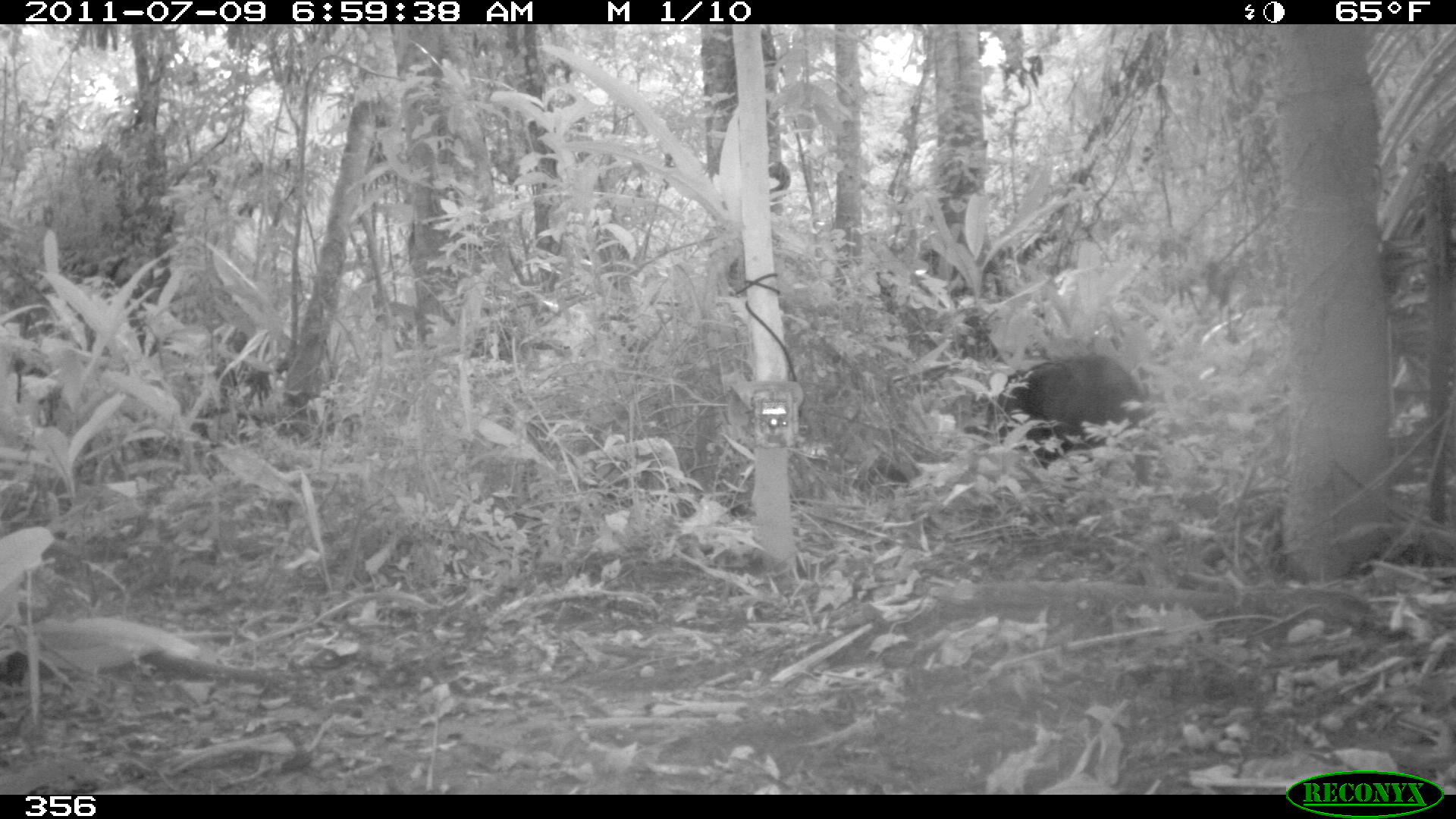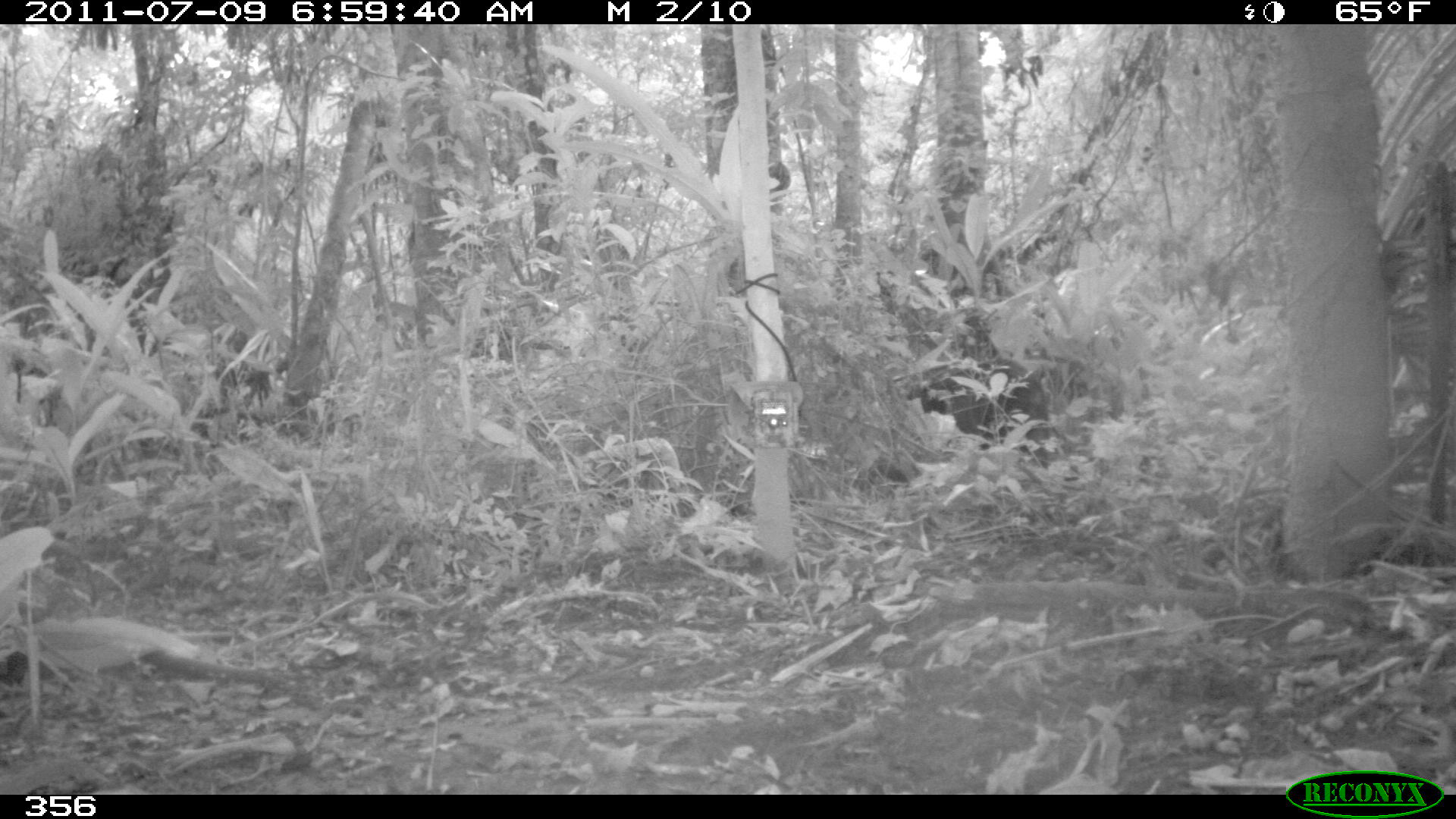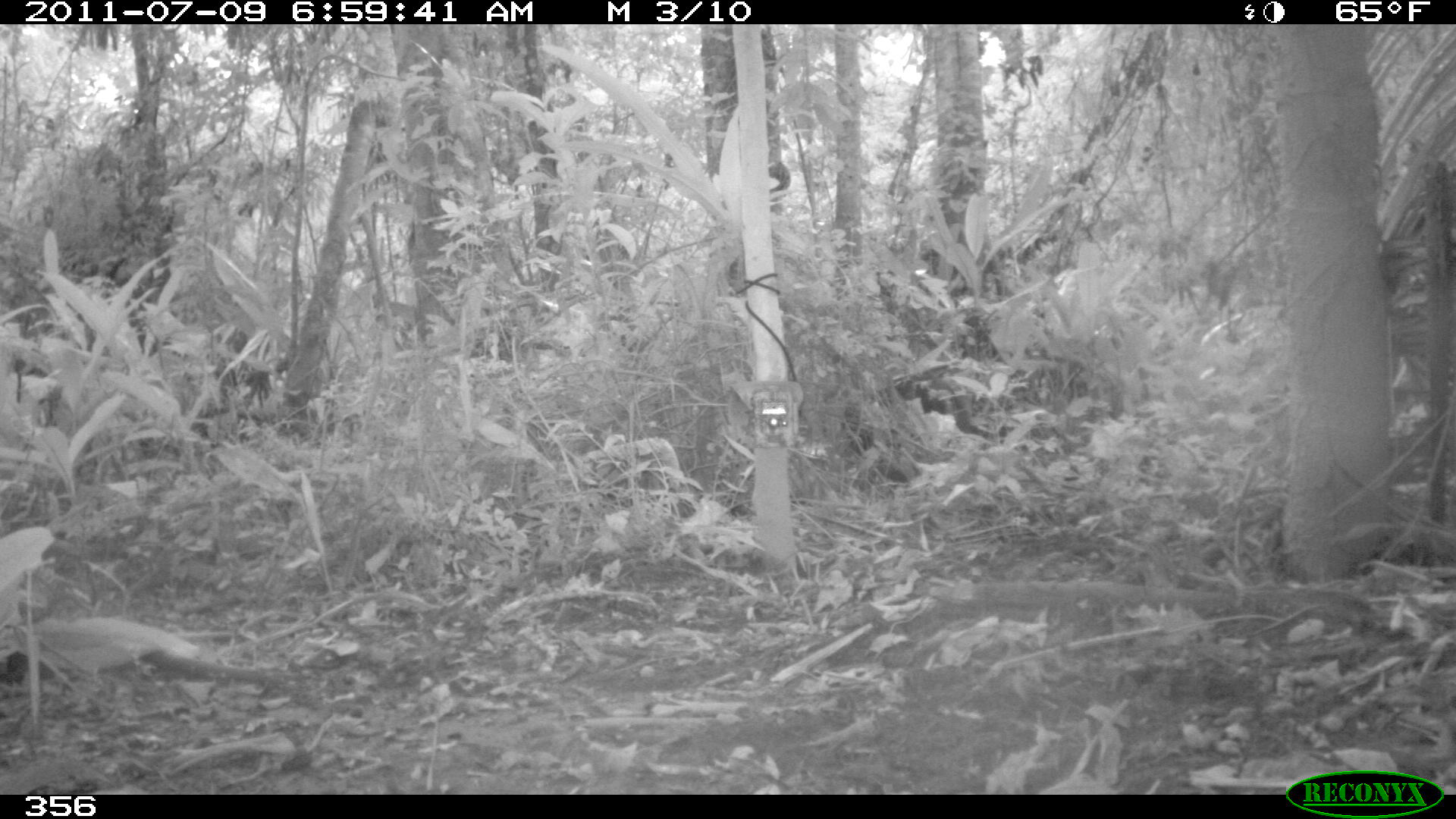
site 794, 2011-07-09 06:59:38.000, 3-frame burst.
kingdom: Animalia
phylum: Chordata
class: Mammalia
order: Artiodactyla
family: Tayassuidae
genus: Tayassu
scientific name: Tayassu pecari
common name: white-lipped peccary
Tayassu pecari (white-lipped peccary).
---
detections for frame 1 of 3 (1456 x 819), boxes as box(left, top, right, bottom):
tayassu pecari: box(987, 353, 1151, 467)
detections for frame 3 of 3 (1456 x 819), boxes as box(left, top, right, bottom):
tayassu pecari: box(838, 376, 988, 493)